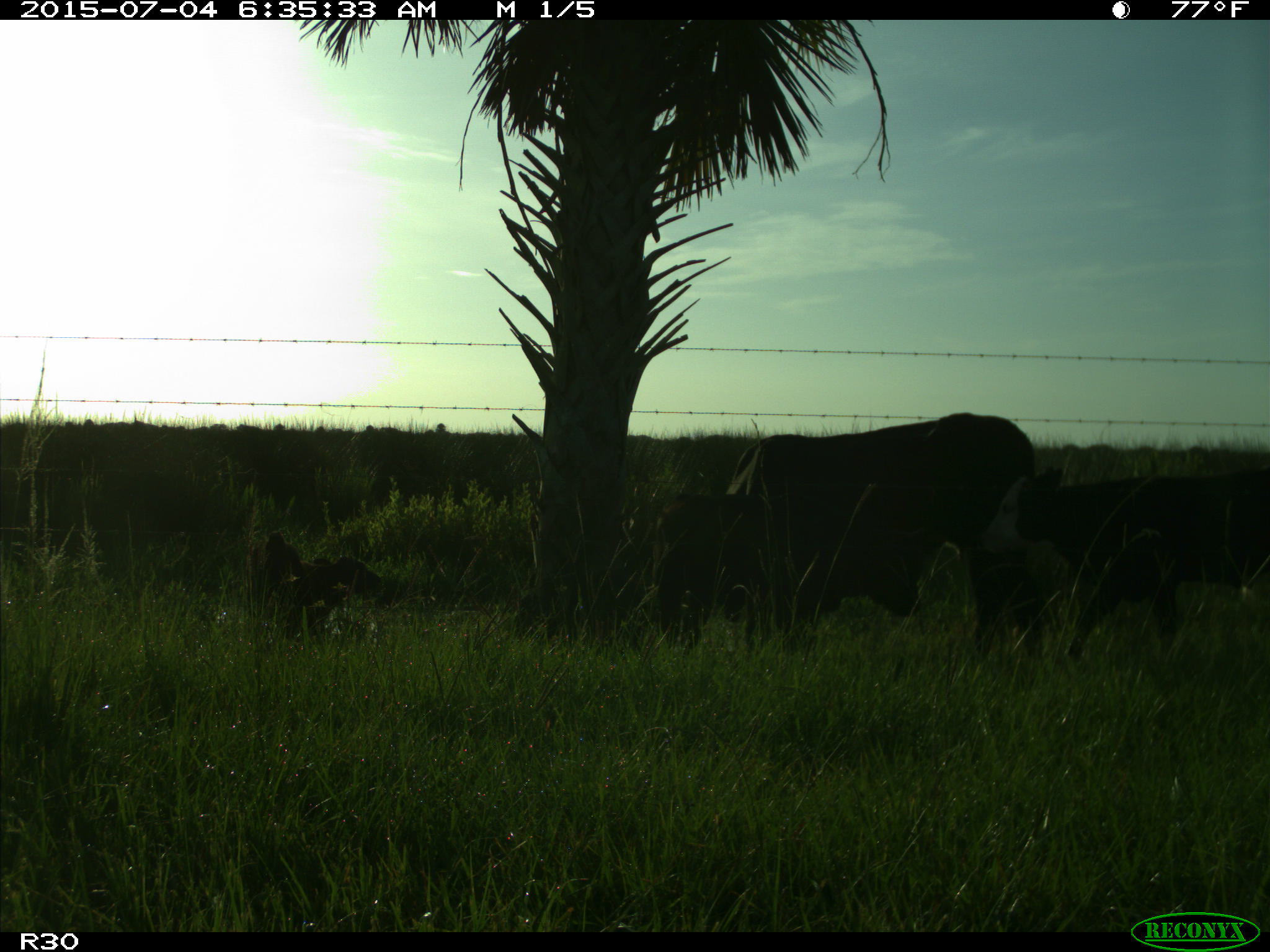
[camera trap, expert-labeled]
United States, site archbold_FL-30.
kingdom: Animalia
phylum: Chordata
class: Mammalia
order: Artiodactyla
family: Bovidae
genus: Bos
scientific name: Bos taurus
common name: domestic cow